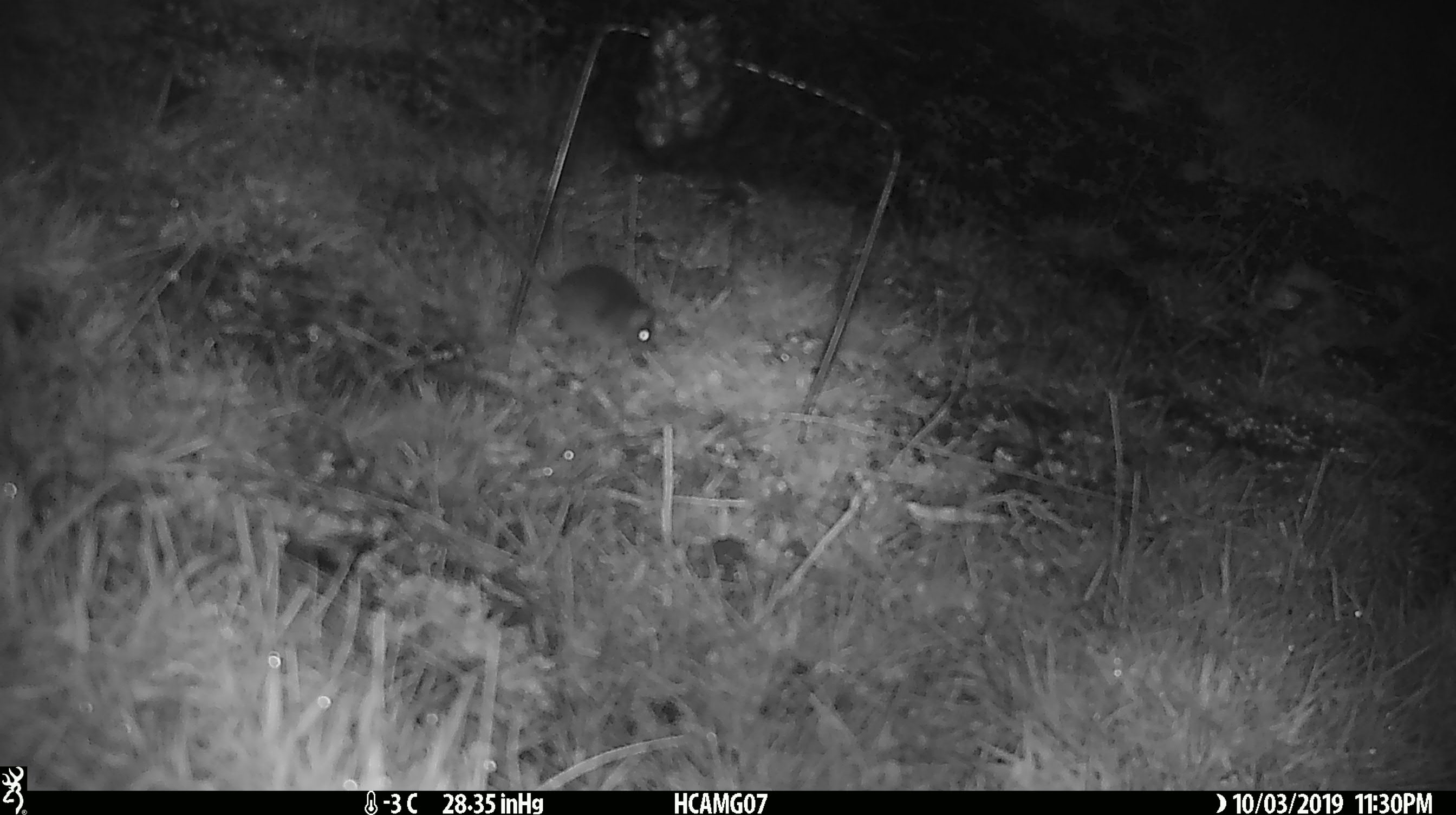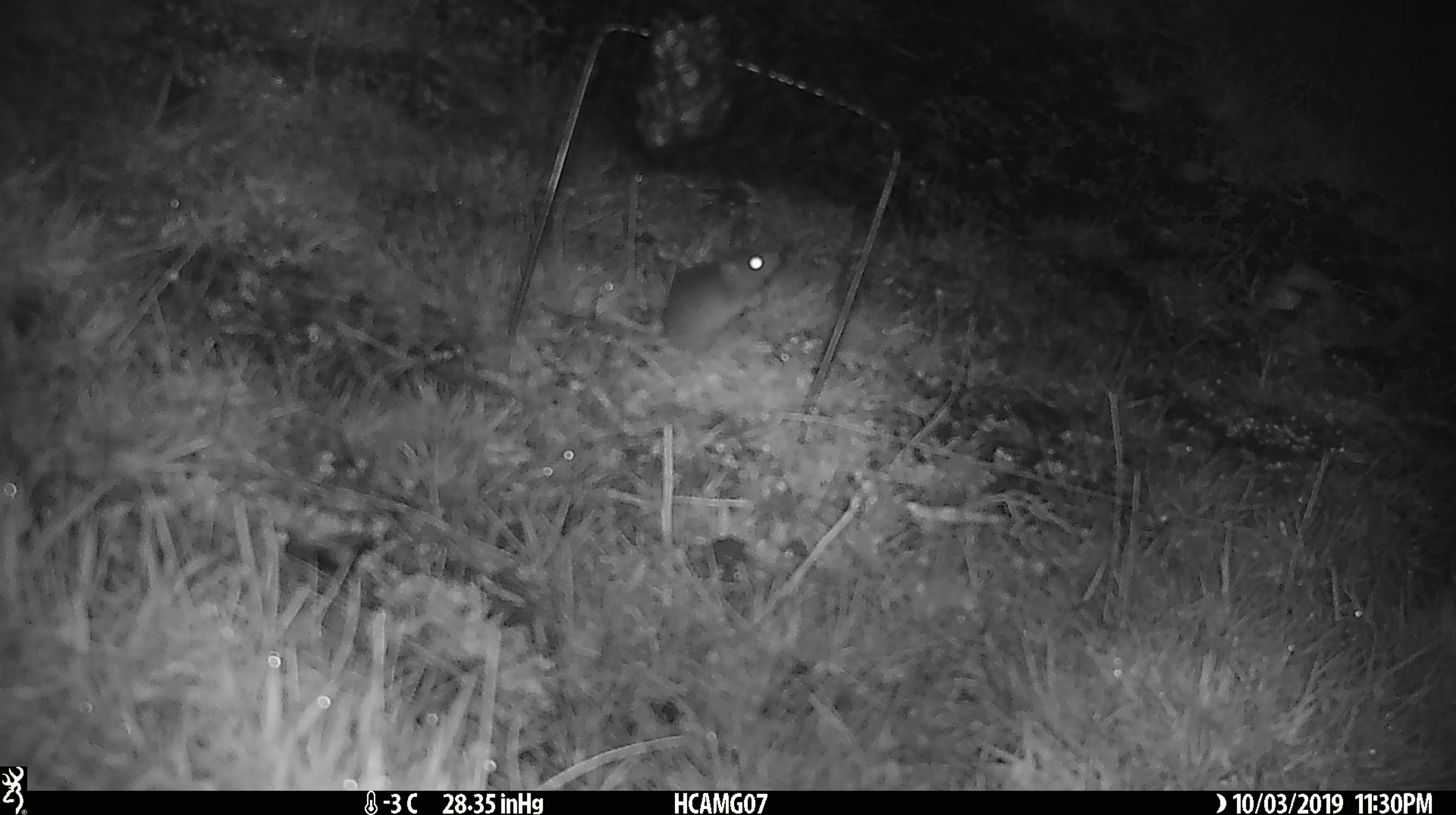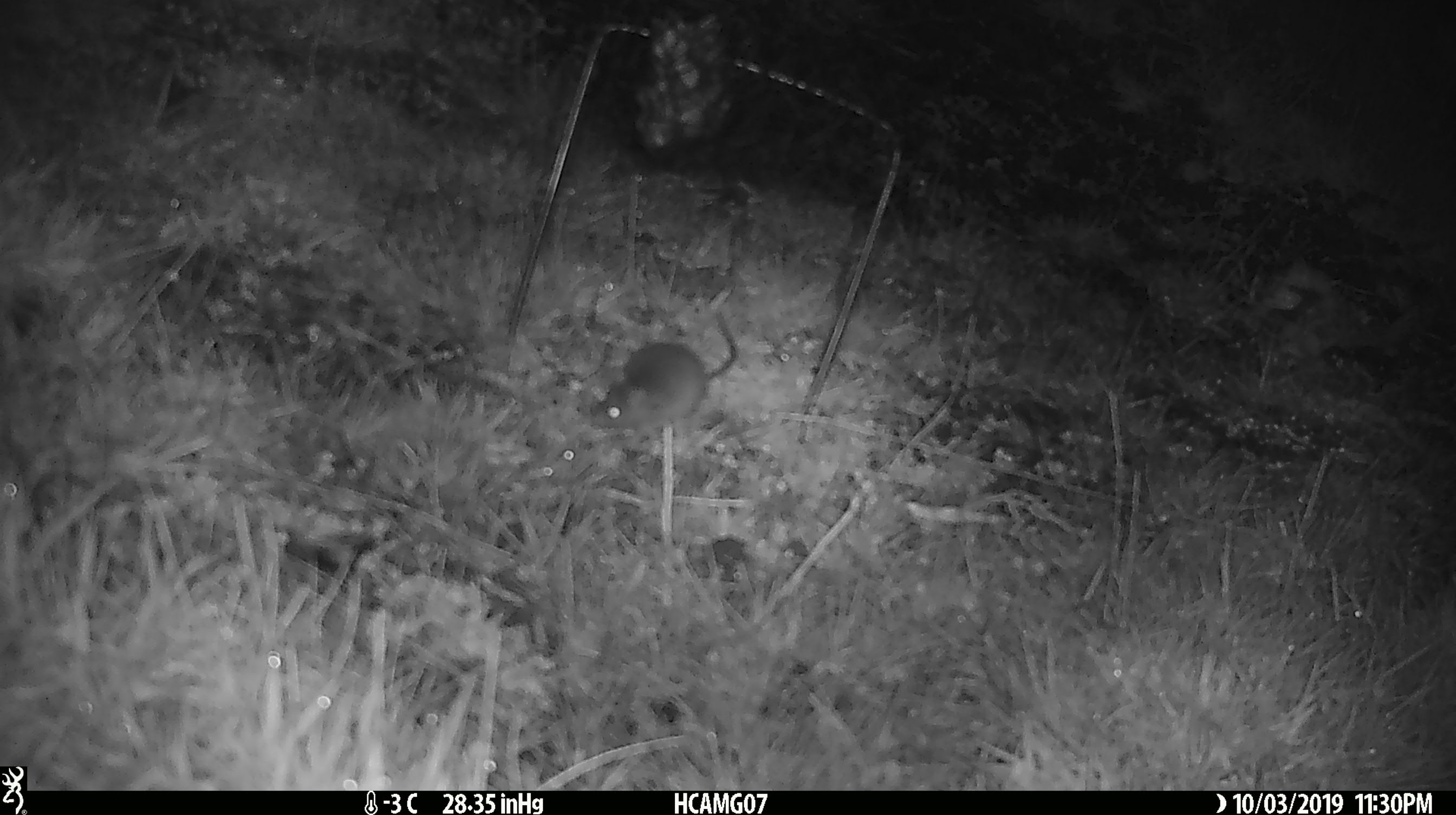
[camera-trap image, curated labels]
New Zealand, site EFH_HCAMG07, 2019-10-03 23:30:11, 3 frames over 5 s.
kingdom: Animalia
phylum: Chordata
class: Mammalia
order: Rodentia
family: Muridae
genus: Mus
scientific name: Mus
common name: mouse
Mouse (Mus).